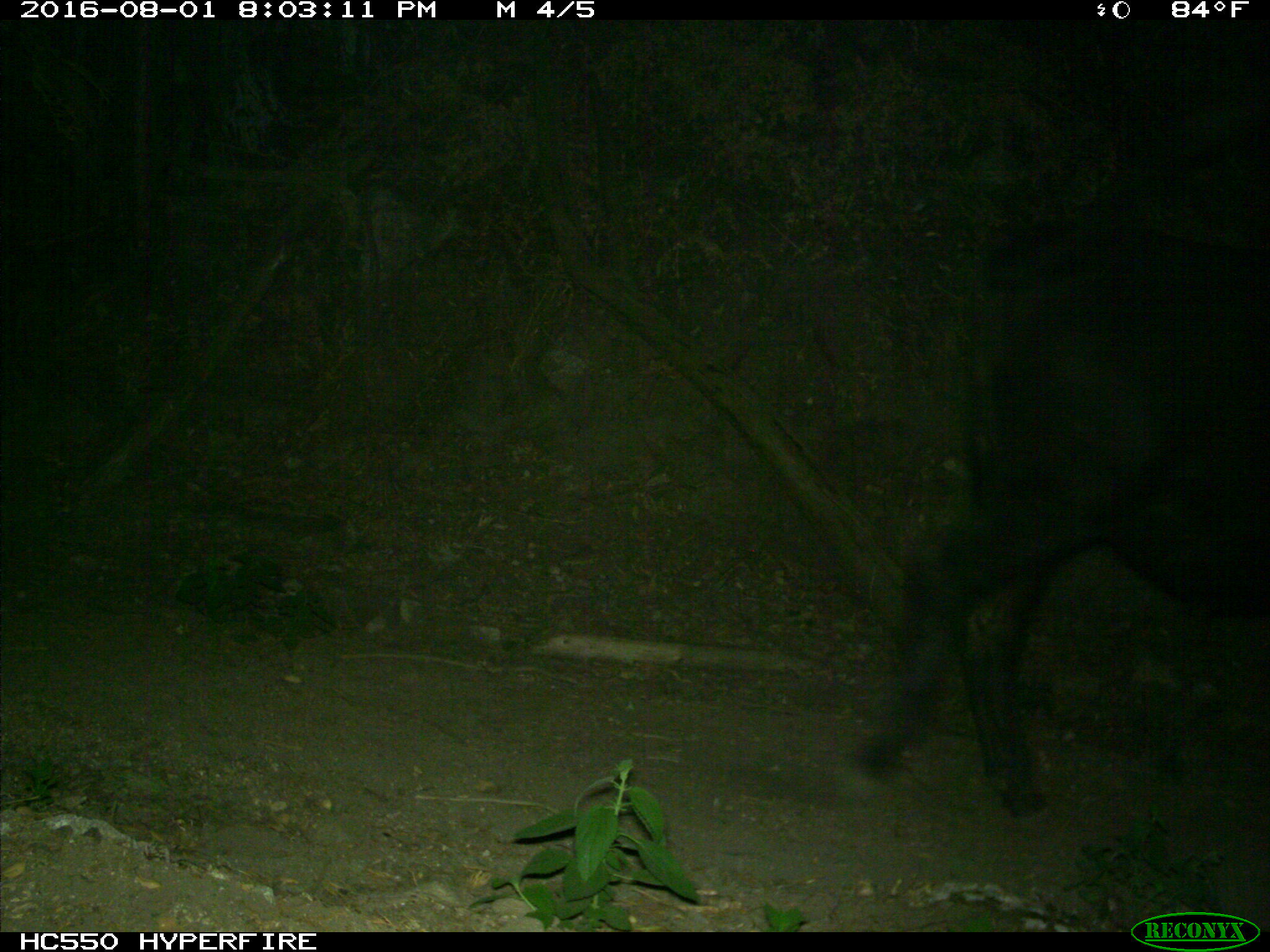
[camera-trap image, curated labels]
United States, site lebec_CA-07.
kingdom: Animalia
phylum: Chordata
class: Mammalia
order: Artiodactyla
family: Bovidae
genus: Bos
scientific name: Bos taurus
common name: domestic cow